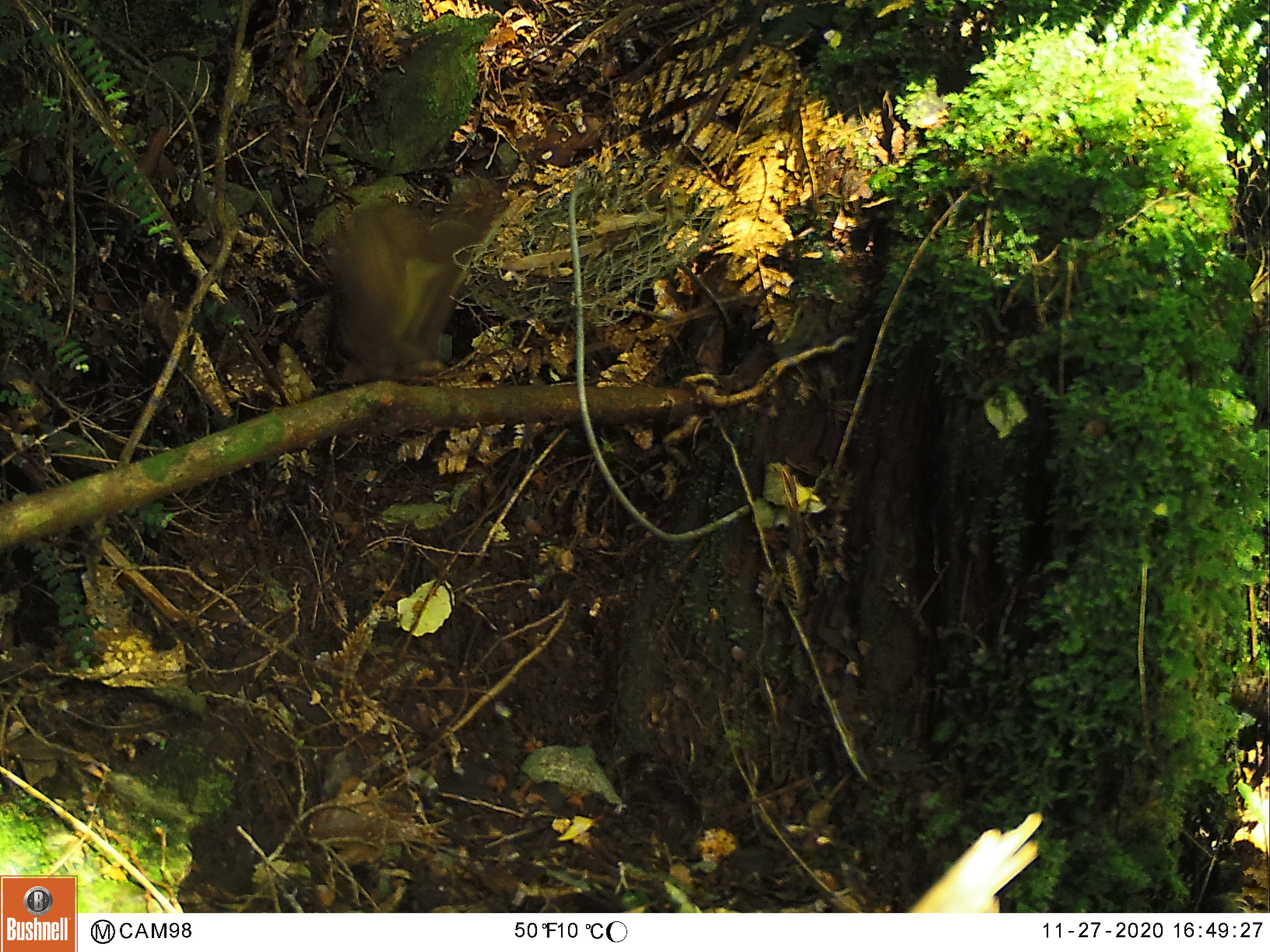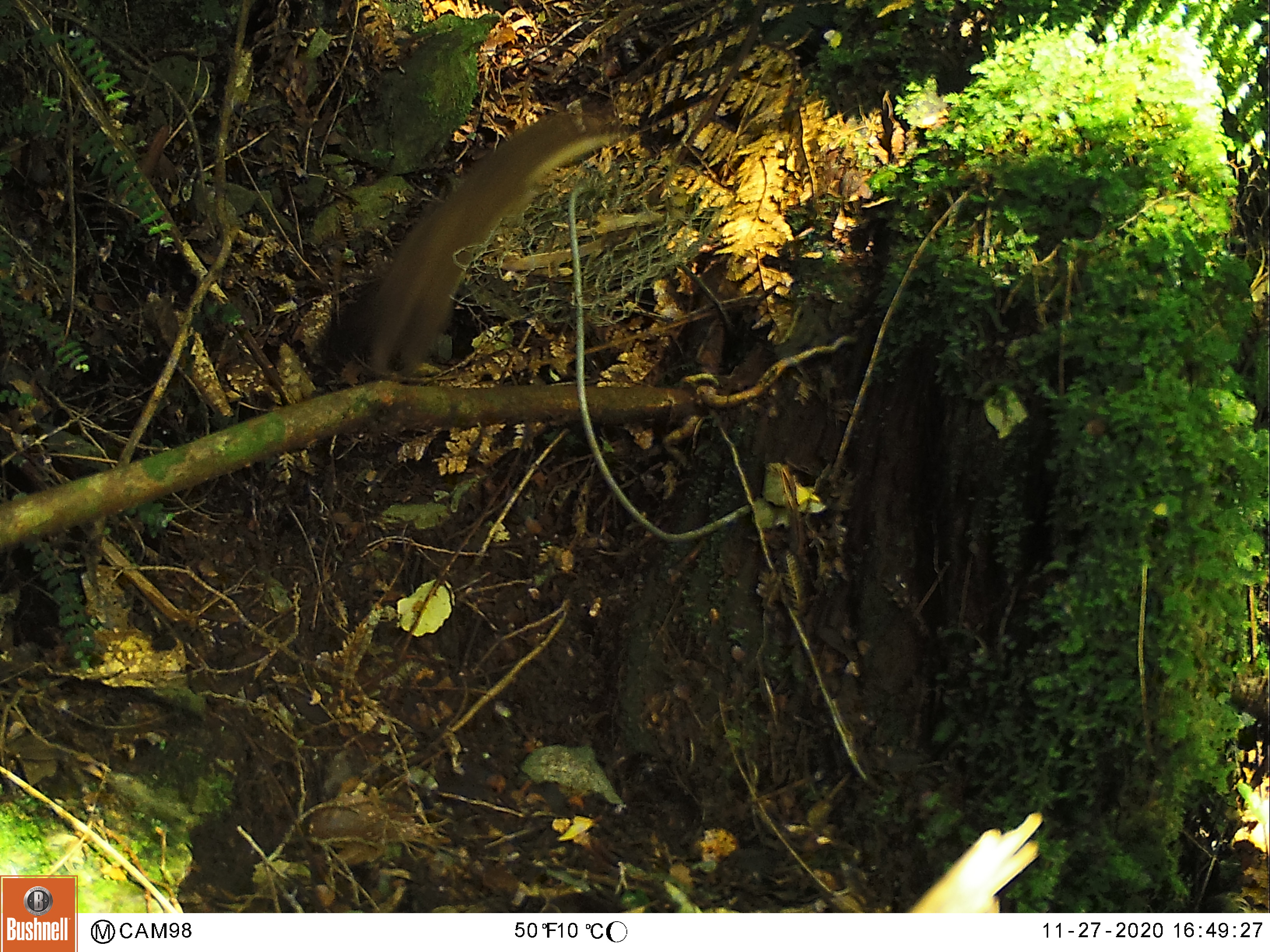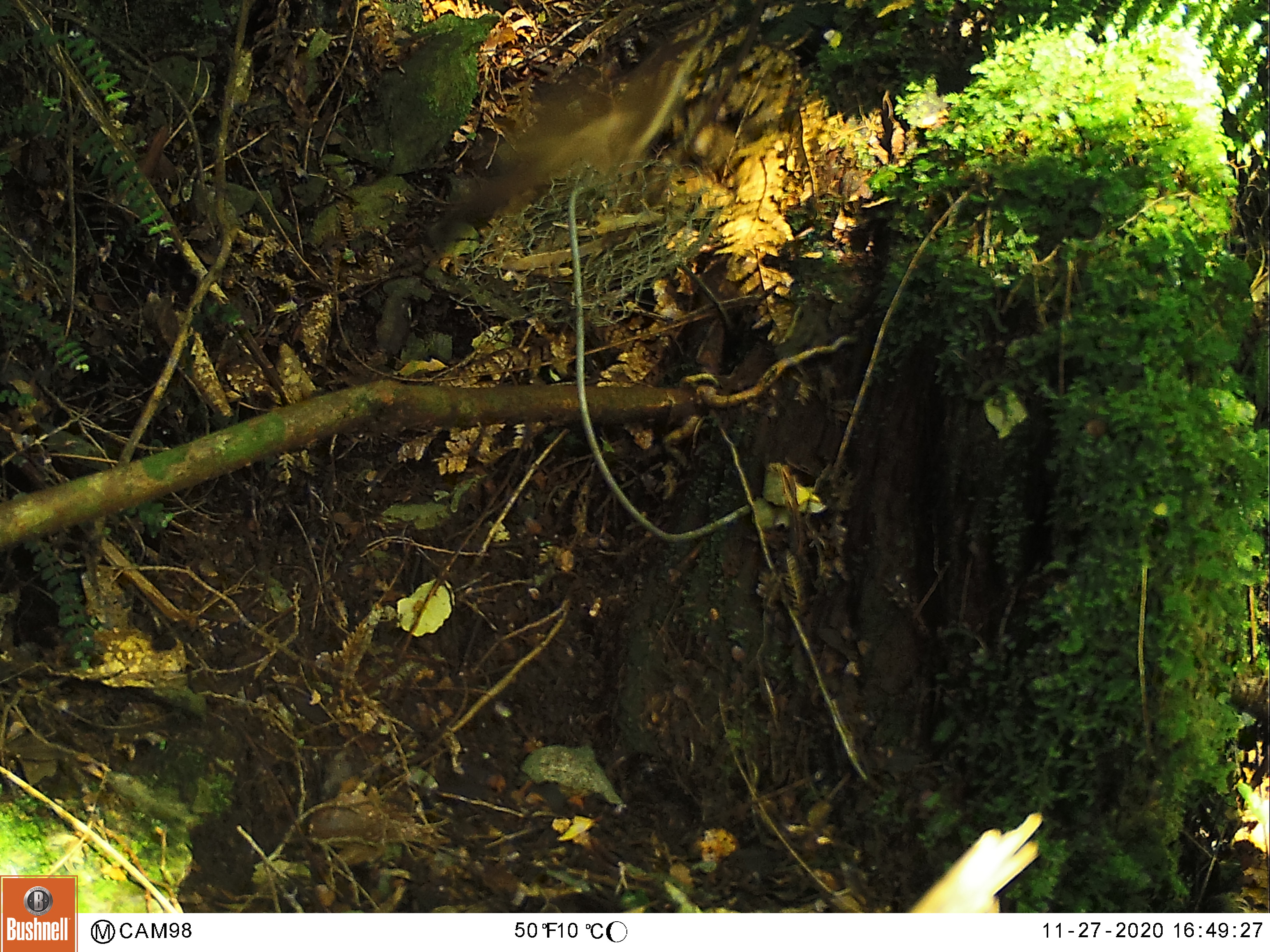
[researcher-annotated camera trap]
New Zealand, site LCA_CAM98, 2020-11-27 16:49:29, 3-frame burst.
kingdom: Animalia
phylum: Chordata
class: Mammalia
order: Carnivora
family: Mustelidae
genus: Mustela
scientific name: Mustela erminea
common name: stoat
Stoat (Mustela erminea).